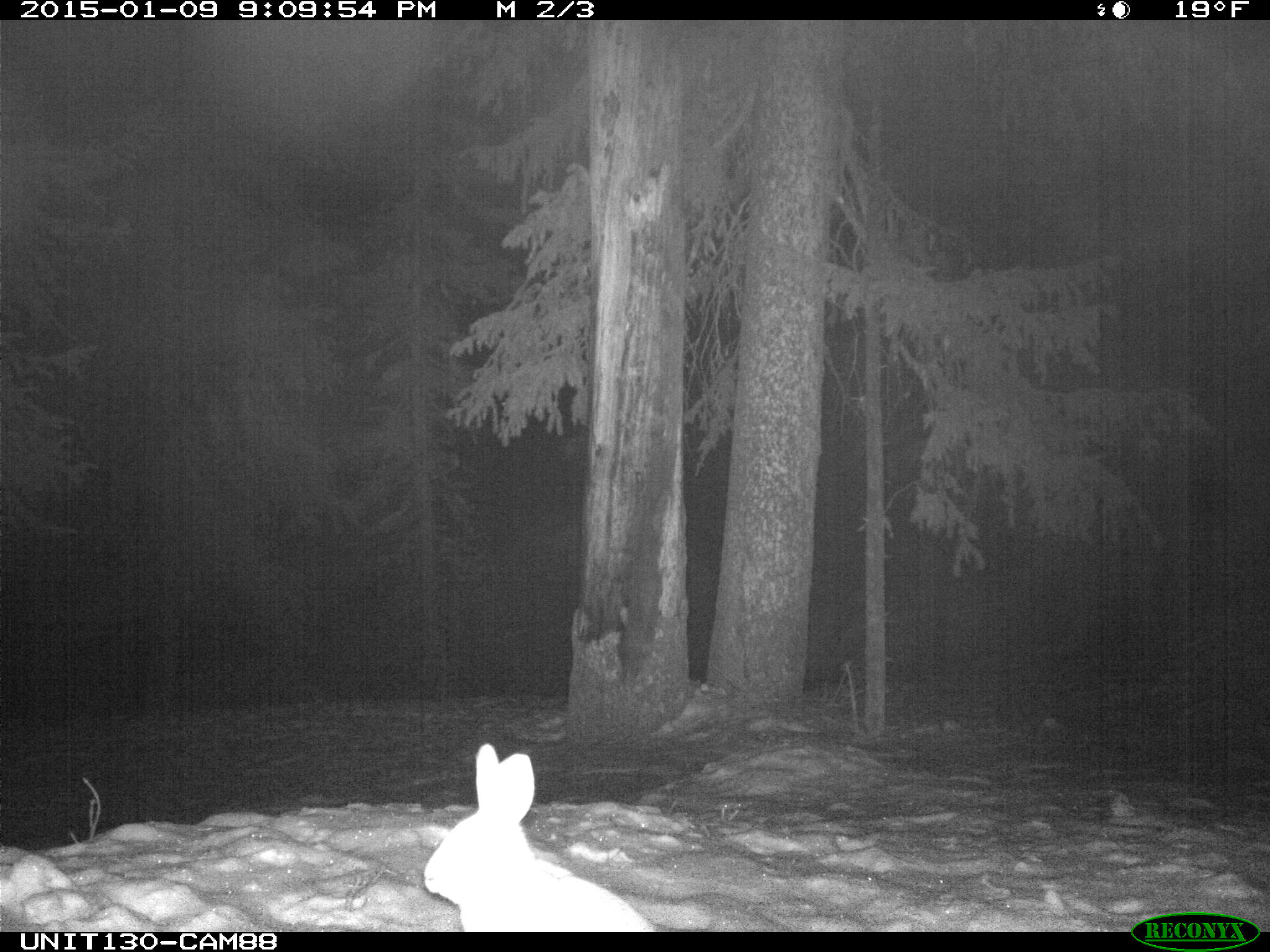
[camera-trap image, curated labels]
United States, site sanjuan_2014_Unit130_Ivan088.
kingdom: Animalia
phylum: Chordata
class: Mammalia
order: Lagomorpha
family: Leporidae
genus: Lepus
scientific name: Lepus americanus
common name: snowshoe hare